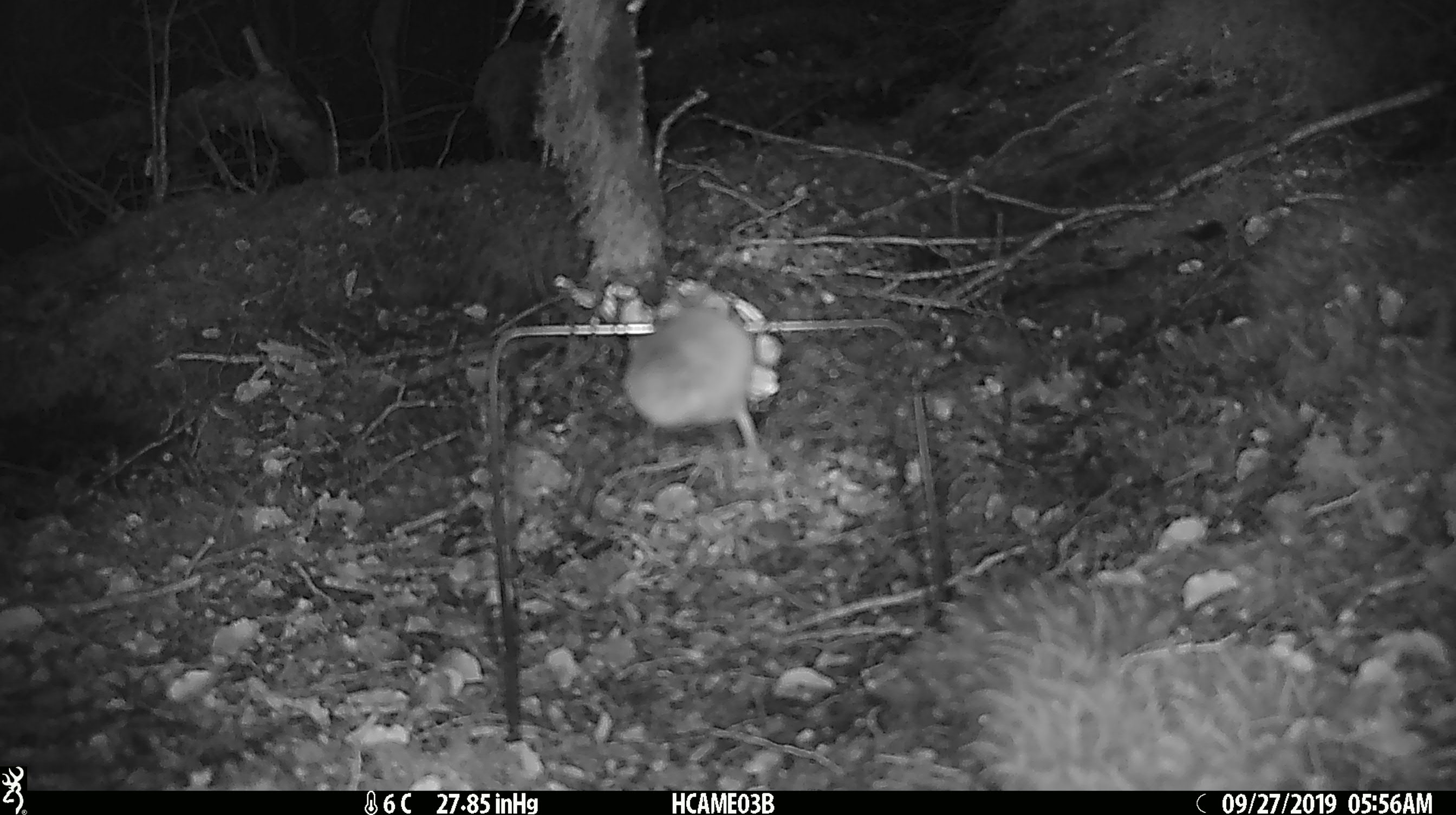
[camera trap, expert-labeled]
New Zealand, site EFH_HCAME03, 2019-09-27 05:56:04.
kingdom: Animalia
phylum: Chordata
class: Mammalia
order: Rodentia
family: Muridae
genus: Mus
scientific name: Mus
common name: mouse